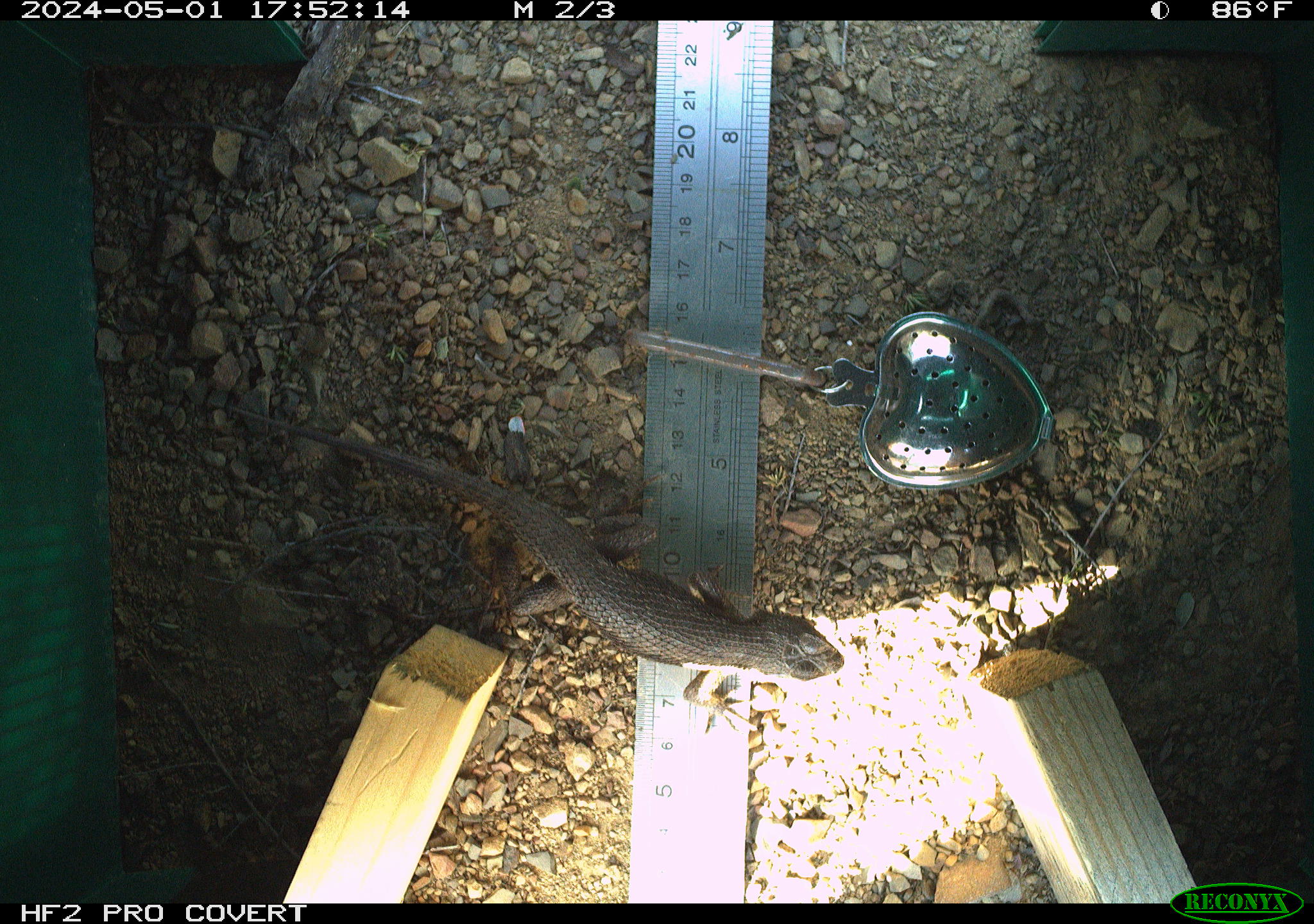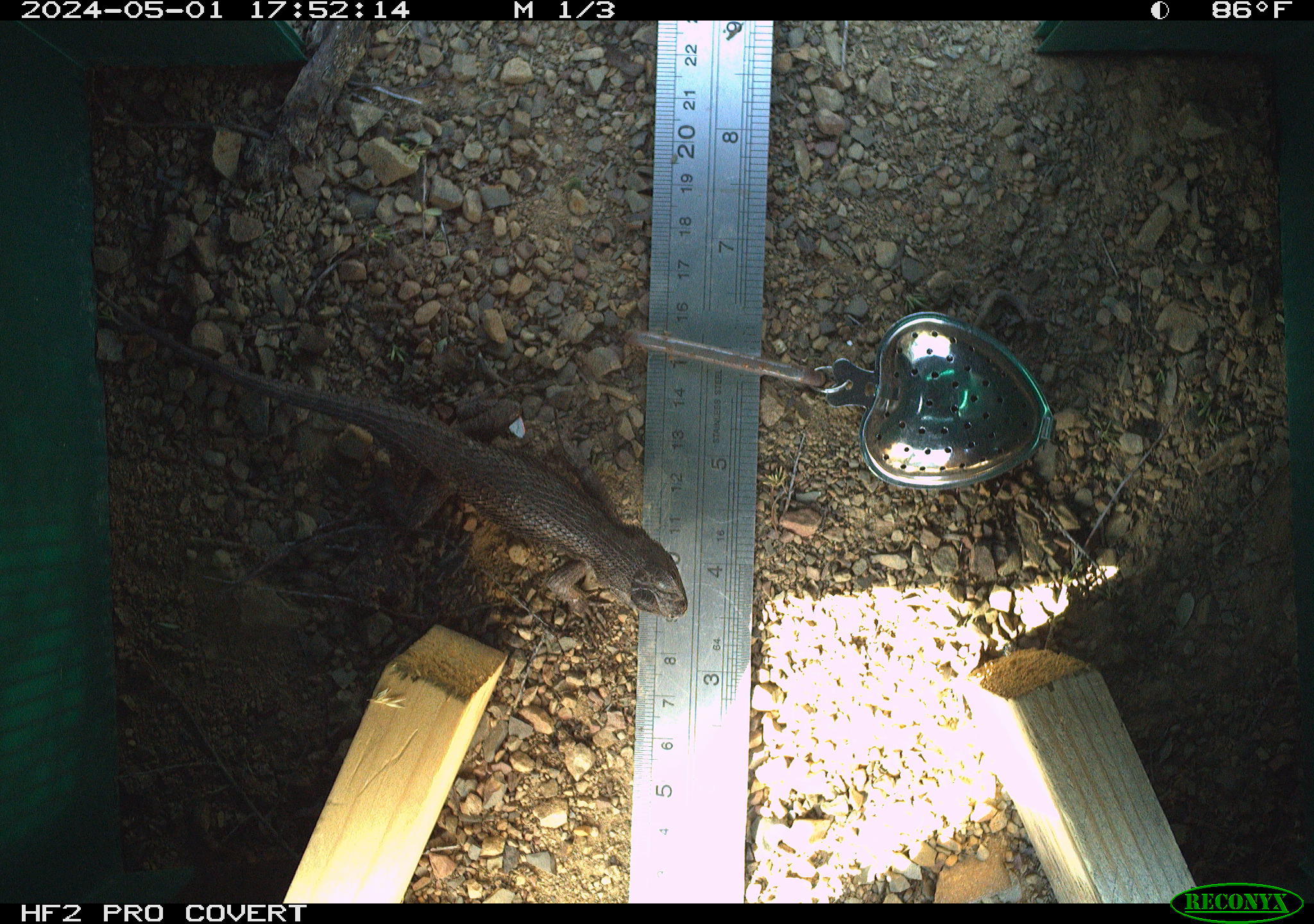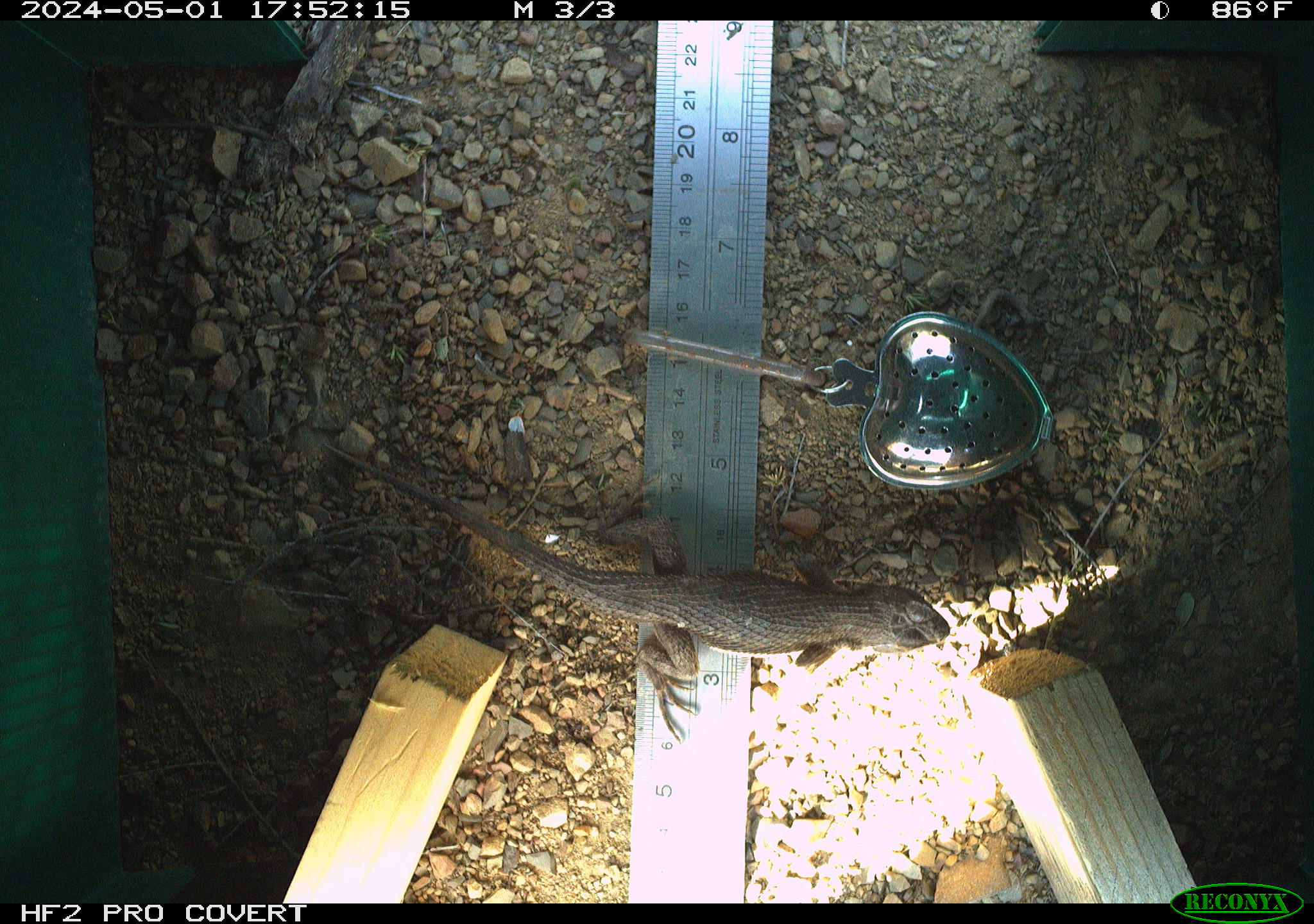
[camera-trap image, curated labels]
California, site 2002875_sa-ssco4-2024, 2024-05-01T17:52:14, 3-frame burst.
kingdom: Animalia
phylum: Chordata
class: Reptilia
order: Squamata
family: Phrynosomatidae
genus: Sceloporus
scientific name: Sceloporus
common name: spiny lizards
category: sceloporus species